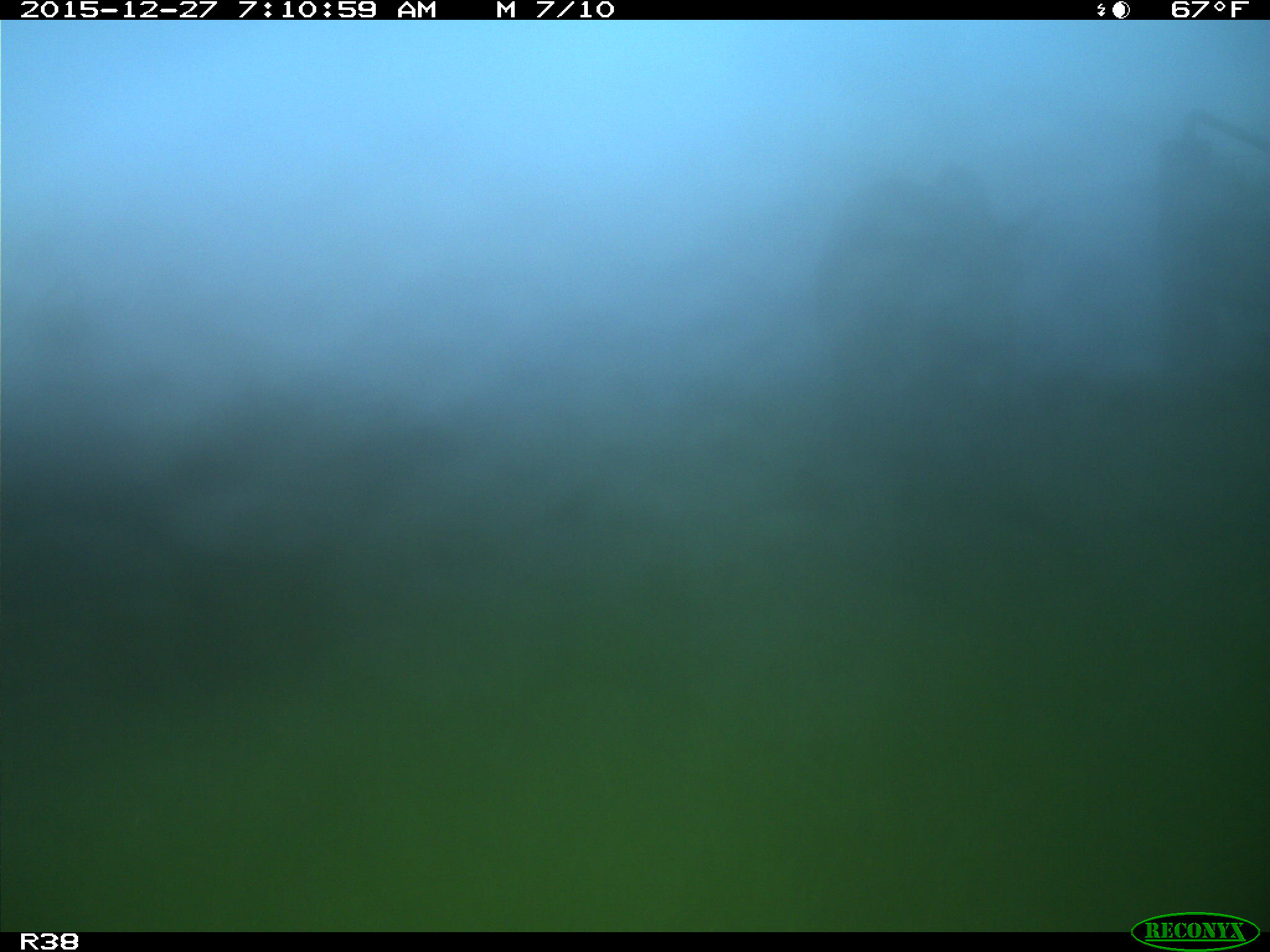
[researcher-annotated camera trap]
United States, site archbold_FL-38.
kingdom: Animalia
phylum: Chordata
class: Mammalia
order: Artiodactyla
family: Bovidae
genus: Bos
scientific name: Bos taurus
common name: domestic cow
Bos taurus (domestic cow).